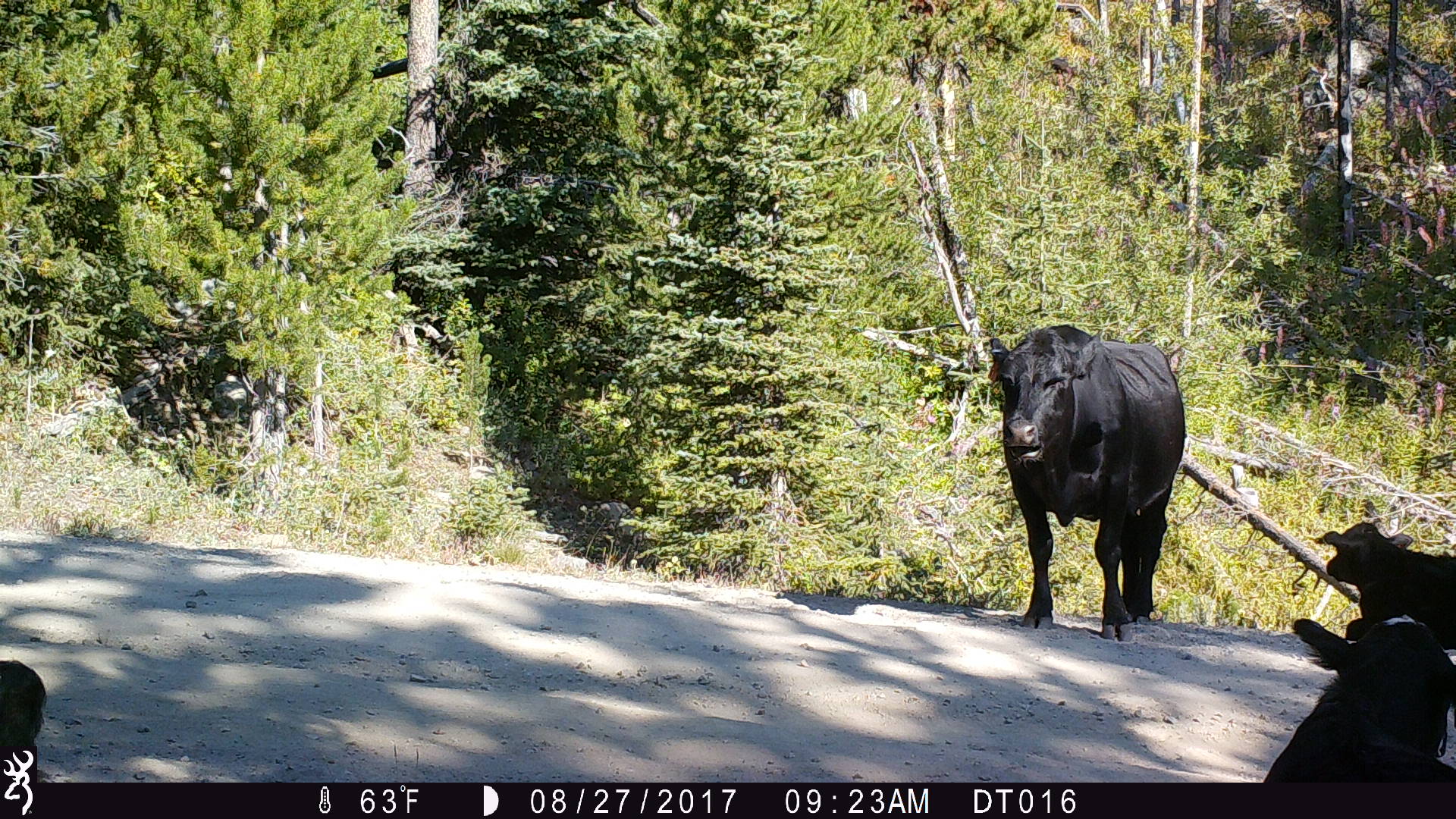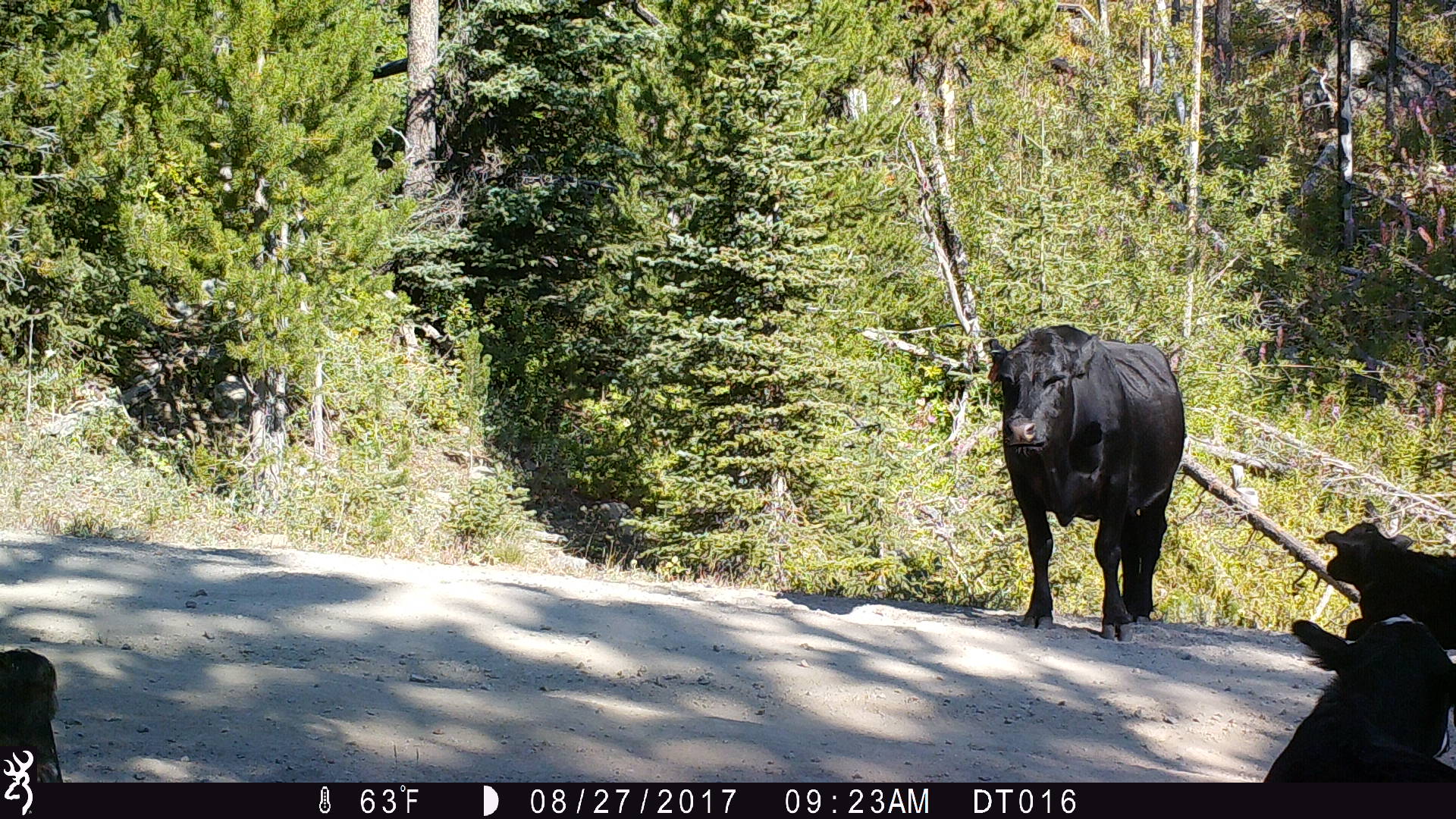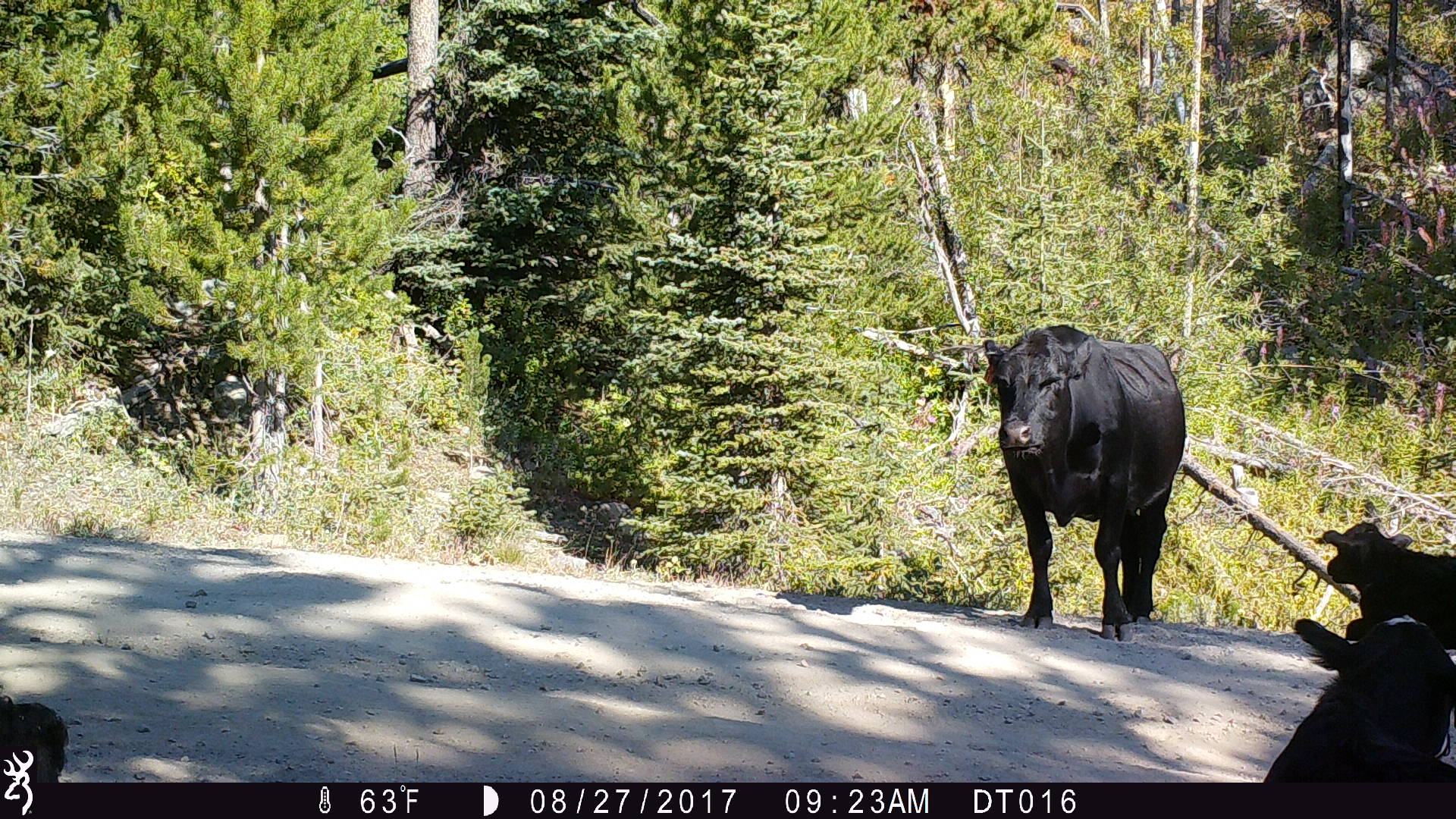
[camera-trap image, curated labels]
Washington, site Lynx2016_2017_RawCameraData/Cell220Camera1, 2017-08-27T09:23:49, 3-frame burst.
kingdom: Animalia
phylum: Chordata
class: Mammalia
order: Artiodactyla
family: Bovidae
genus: Bos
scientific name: Bos taurus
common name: domestic cattle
Domestic cattle (Bos taurus). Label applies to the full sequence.